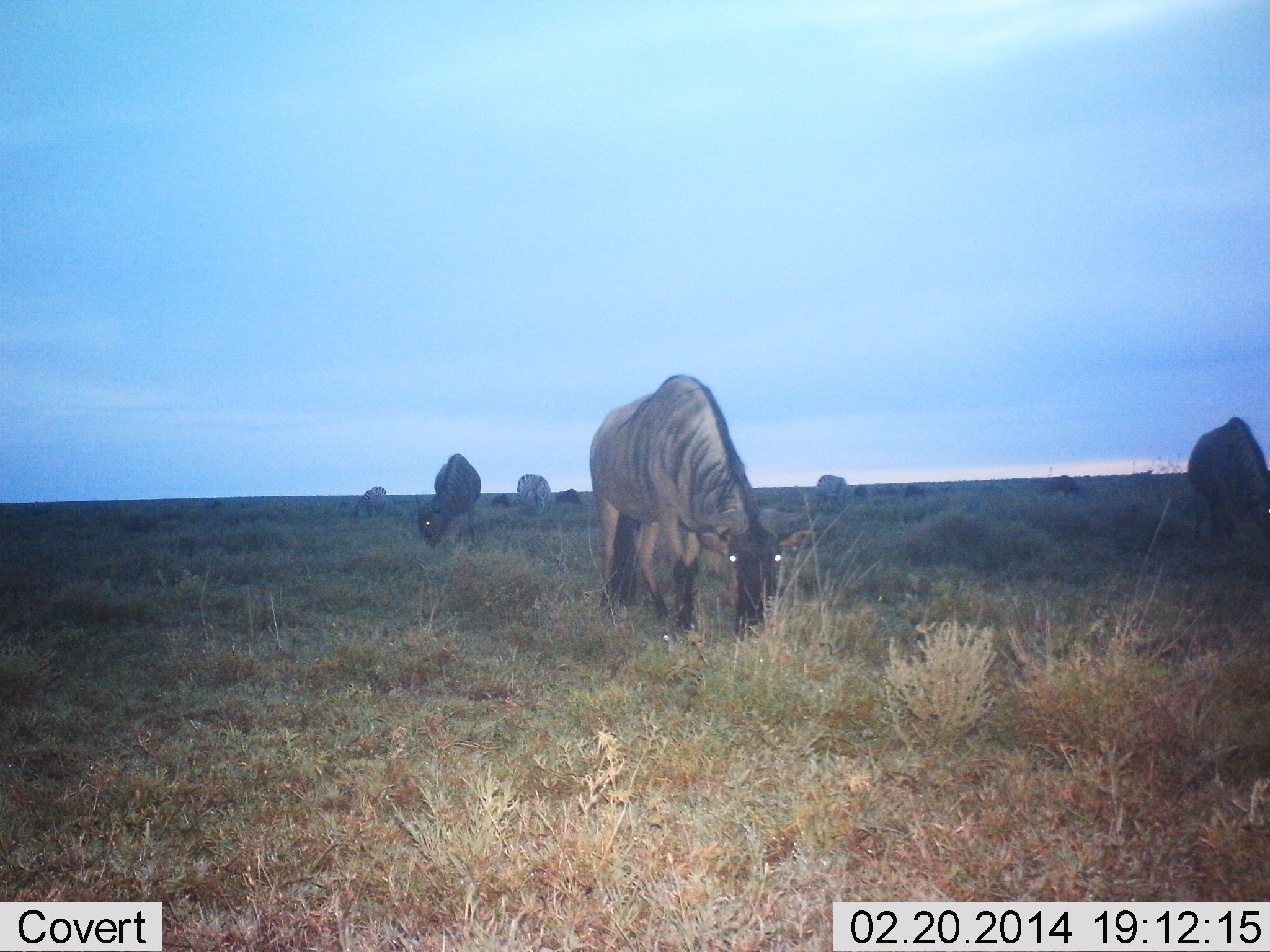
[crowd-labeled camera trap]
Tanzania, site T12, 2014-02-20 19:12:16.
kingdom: Animalia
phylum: Chordata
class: Mammalia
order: Artiodactyla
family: Bovidae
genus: Connochaetes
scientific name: Connochaetes taurinus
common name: blue wildebeest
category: wildebeest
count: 10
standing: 36%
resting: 0%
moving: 0%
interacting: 0%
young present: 0%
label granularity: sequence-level